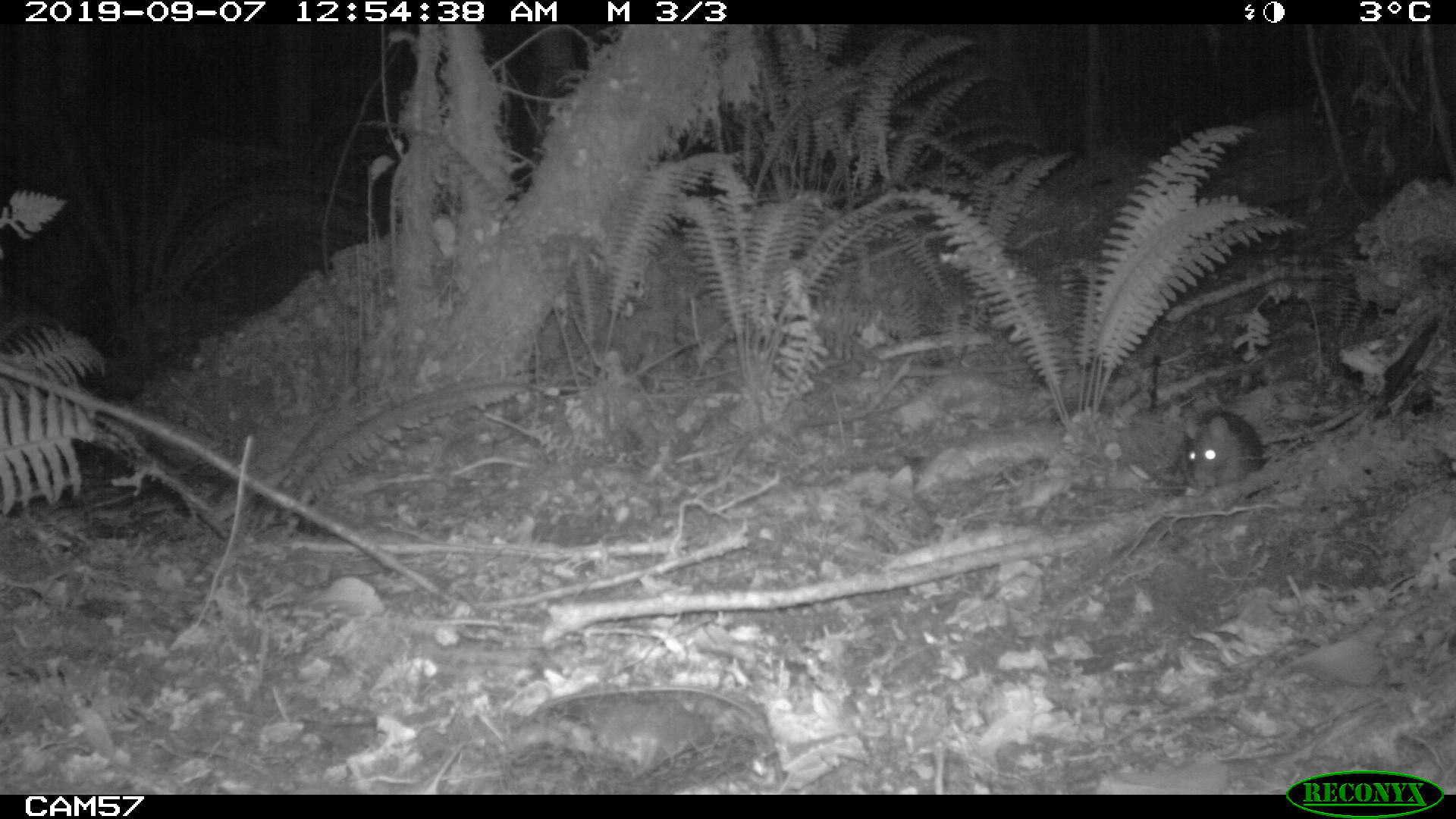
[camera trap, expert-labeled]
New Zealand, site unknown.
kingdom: Animalia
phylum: Chordata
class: Mammalia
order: Rodentia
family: Muridae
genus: Rattus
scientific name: Rattus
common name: rat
Rat (Rattus).